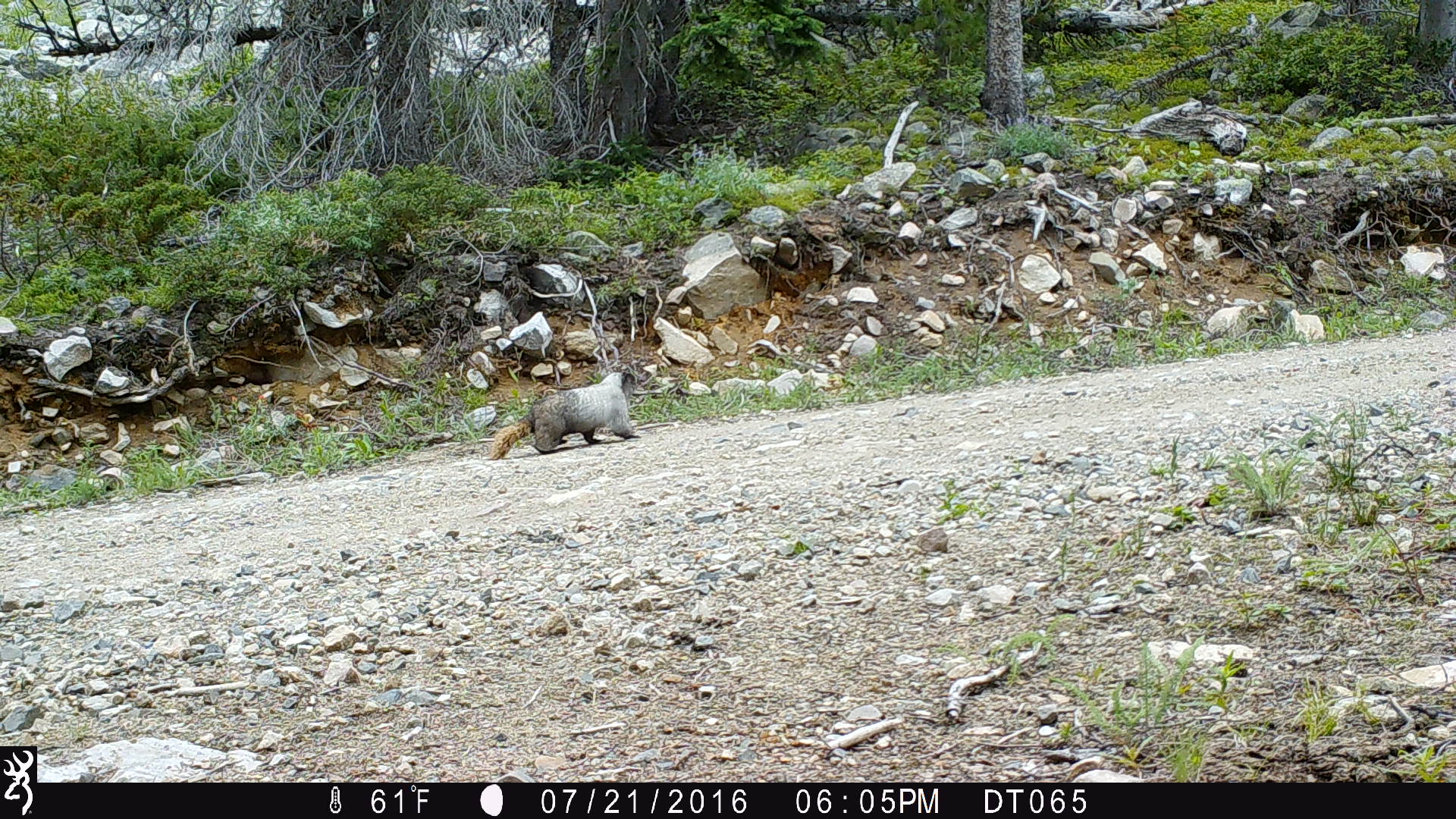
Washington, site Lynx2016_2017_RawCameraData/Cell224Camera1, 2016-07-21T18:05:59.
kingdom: Animalia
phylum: Chordata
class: Mammalia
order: Rodentia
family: Sciuridae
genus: Marmota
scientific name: Marmota caligata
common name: hoary marmot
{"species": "Marmota caligata (hoary marmot)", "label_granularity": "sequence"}